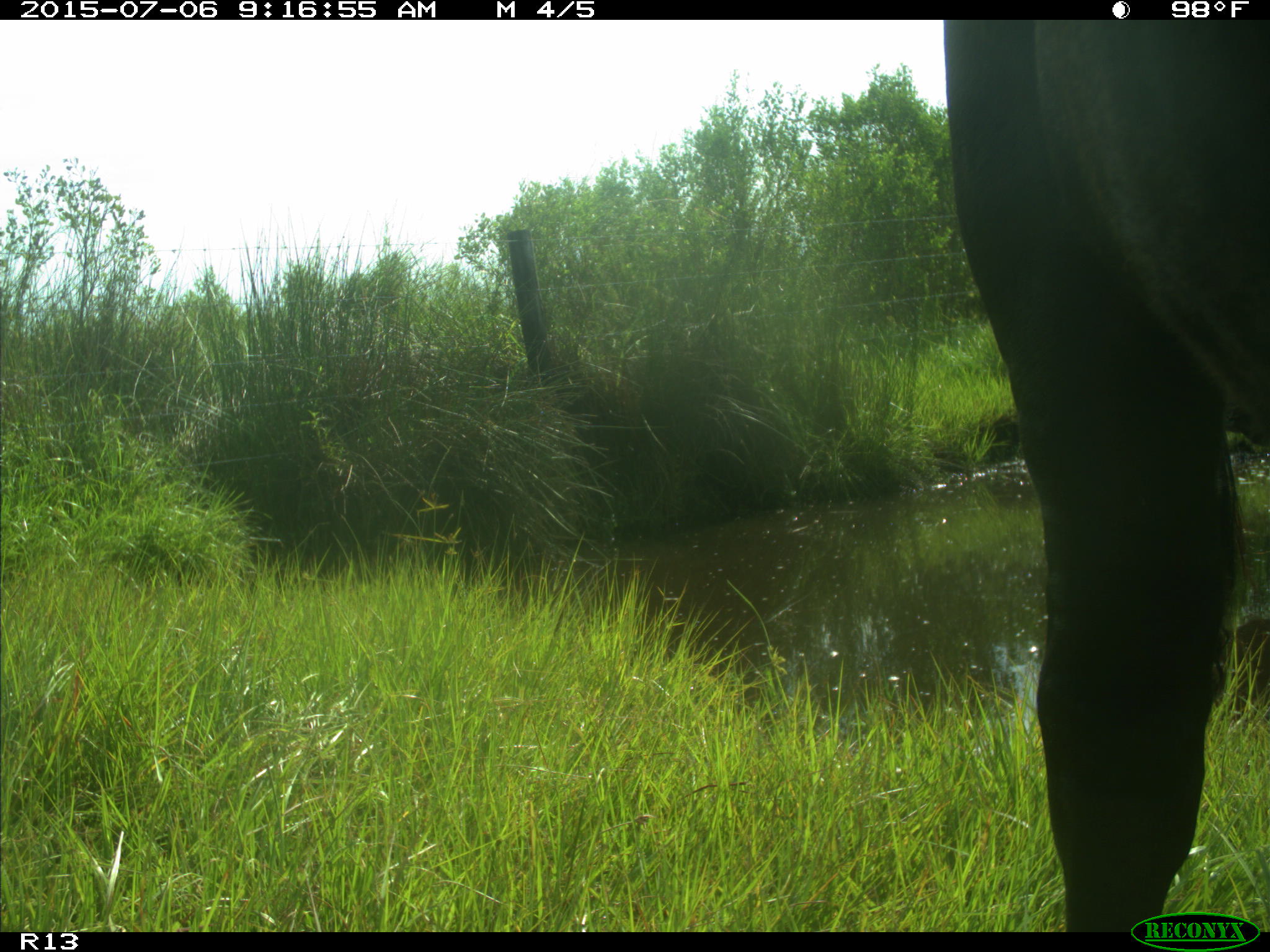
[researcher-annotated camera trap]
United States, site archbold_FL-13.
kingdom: Animalia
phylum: Chordata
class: Mammalia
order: Artiodactyla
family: Bovidae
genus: Bos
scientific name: Bos taurus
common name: domestic cow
Bos taurus (domestic cow).